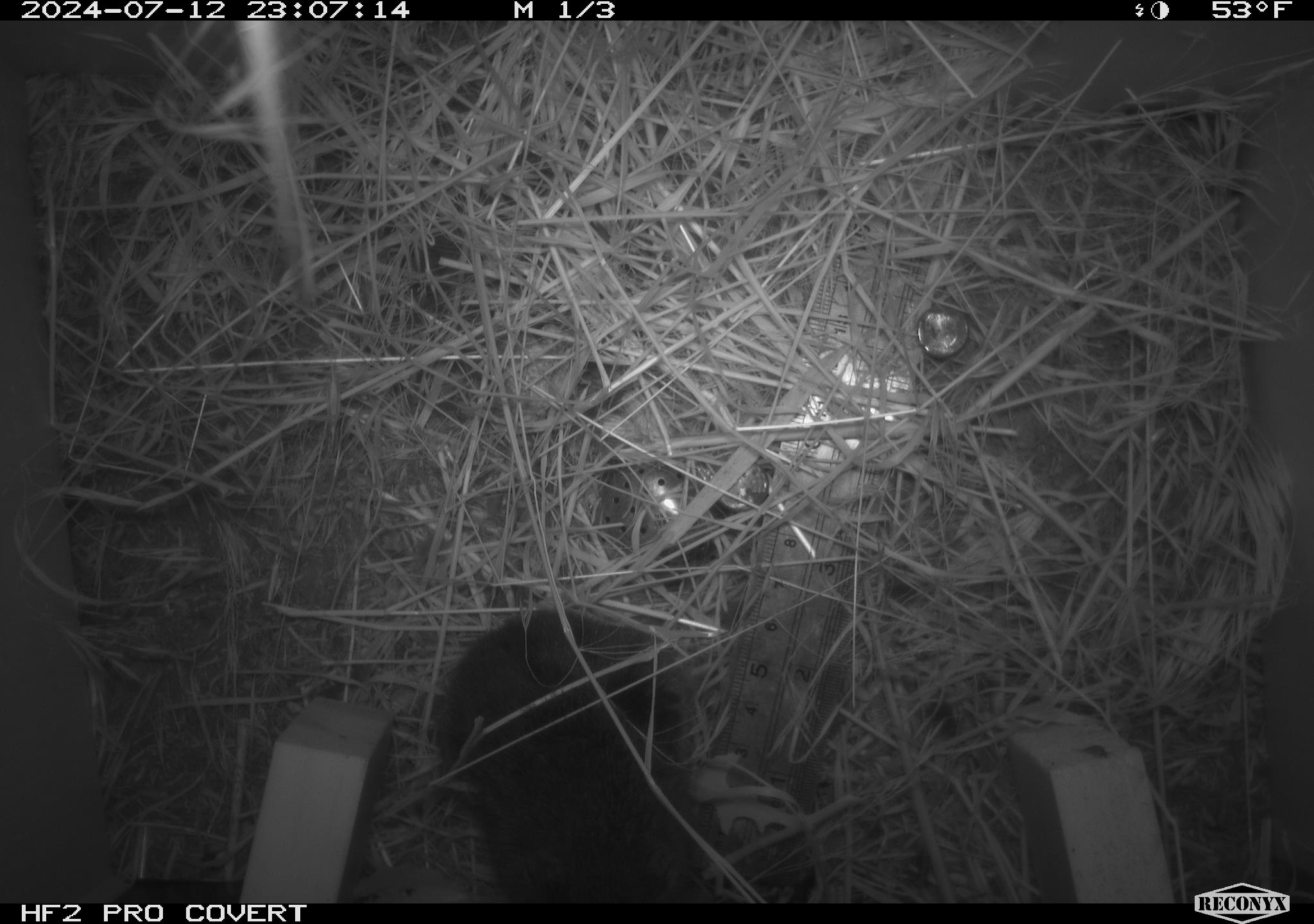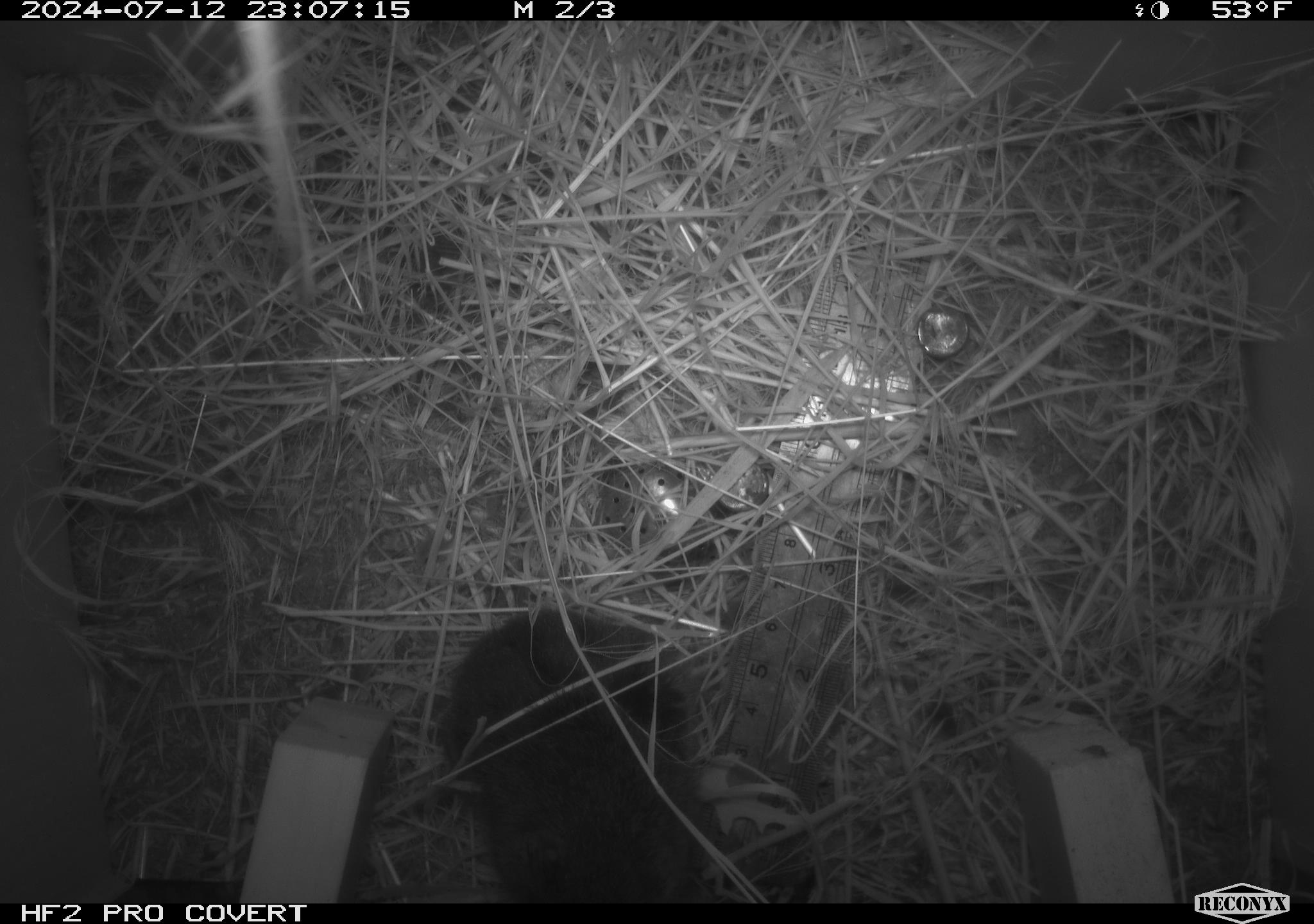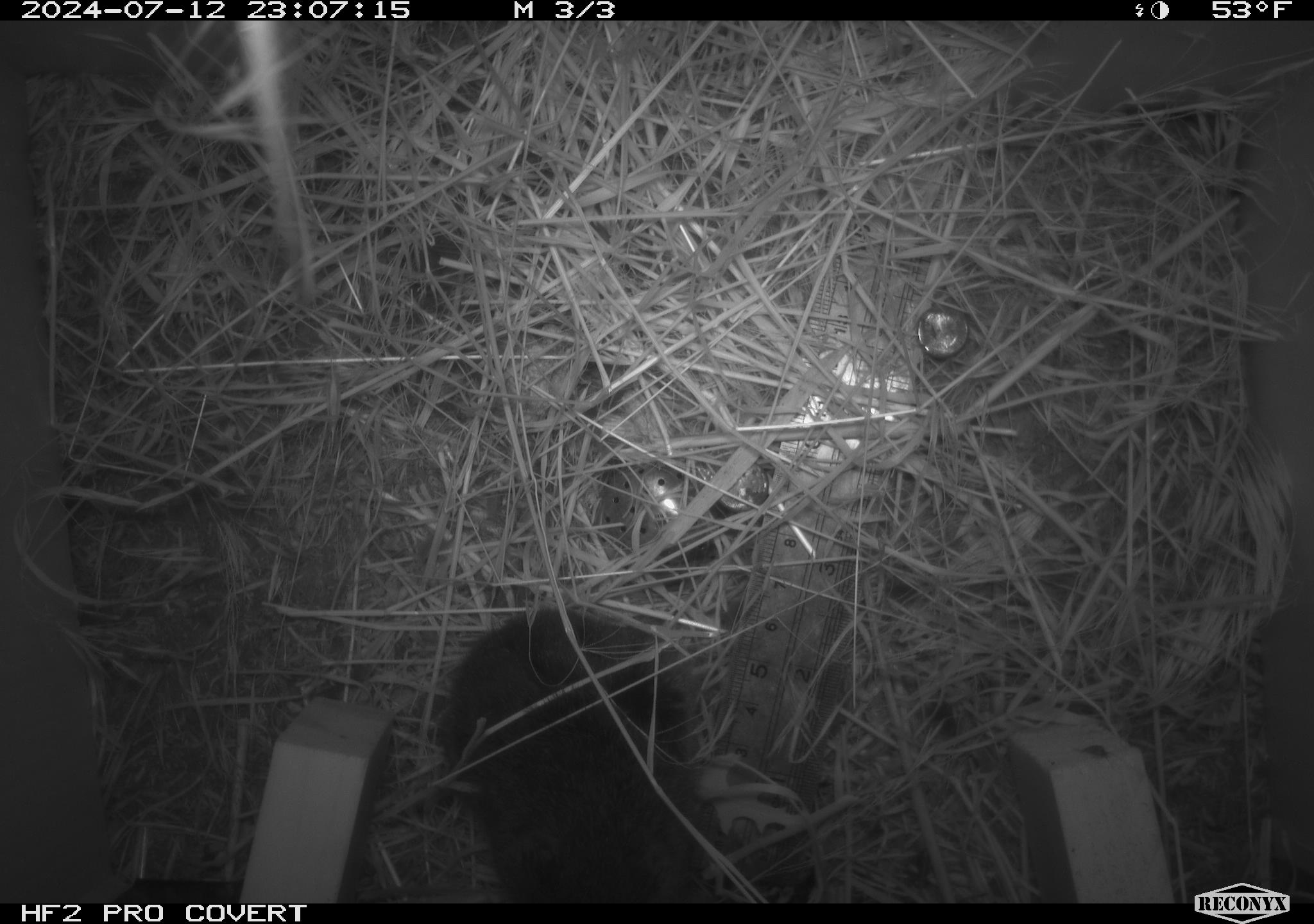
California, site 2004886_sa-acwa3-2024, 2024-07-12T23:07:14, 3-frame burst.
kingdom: Animalia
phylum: Chordata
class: Mammalia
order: Rodentia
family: Cricetidae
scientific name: Arvicolinae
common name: voles, lemmings, and muskrats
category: arvicolinae subfamily